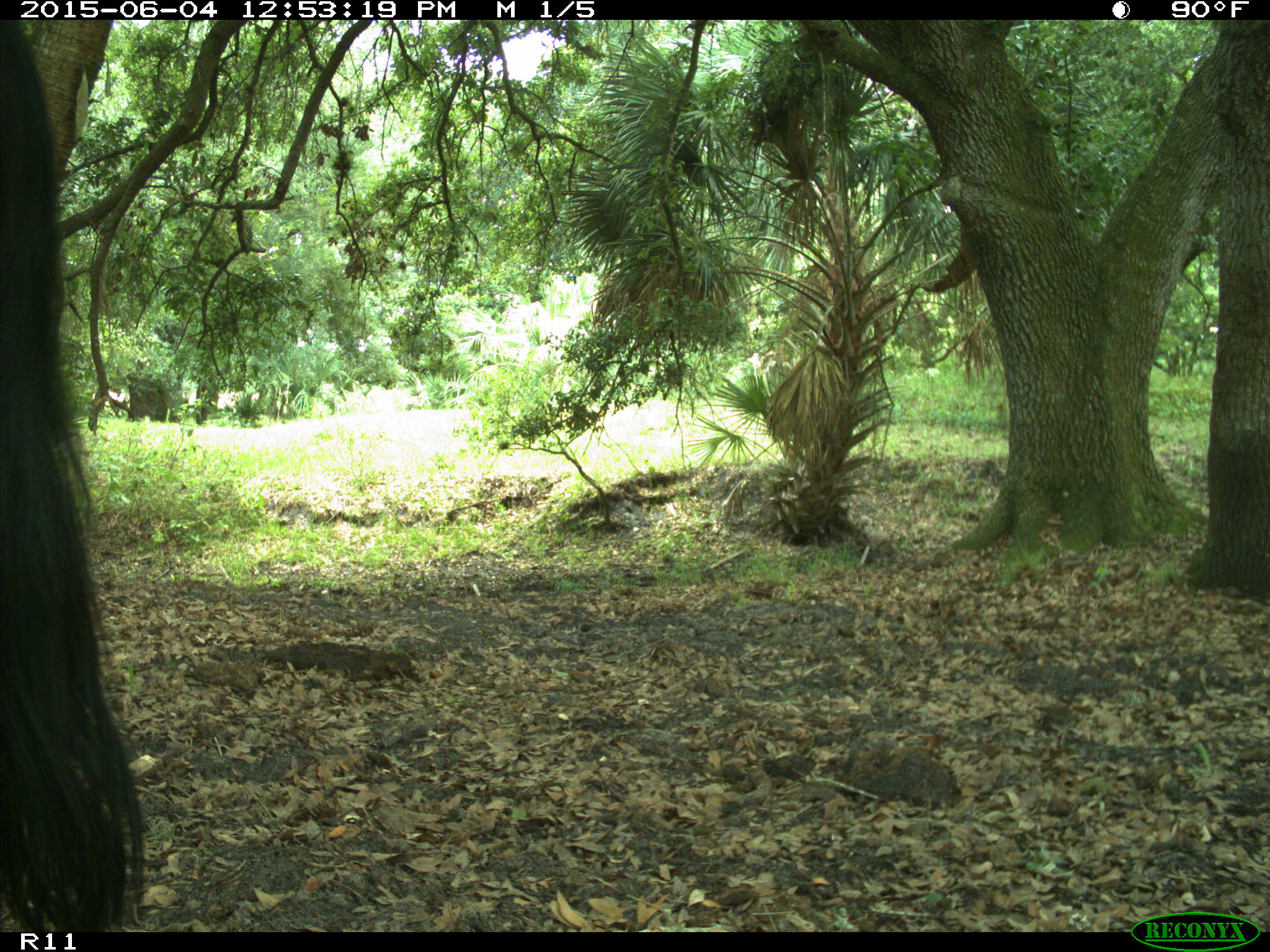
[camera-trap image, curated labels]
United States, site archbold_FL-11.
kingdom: Animalia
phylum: Chordata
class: Mammalia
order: Artiodactyla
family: Bovidae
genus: Bos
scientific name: Bos taurus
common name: domestic cow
Bos taurus (domestic cow).